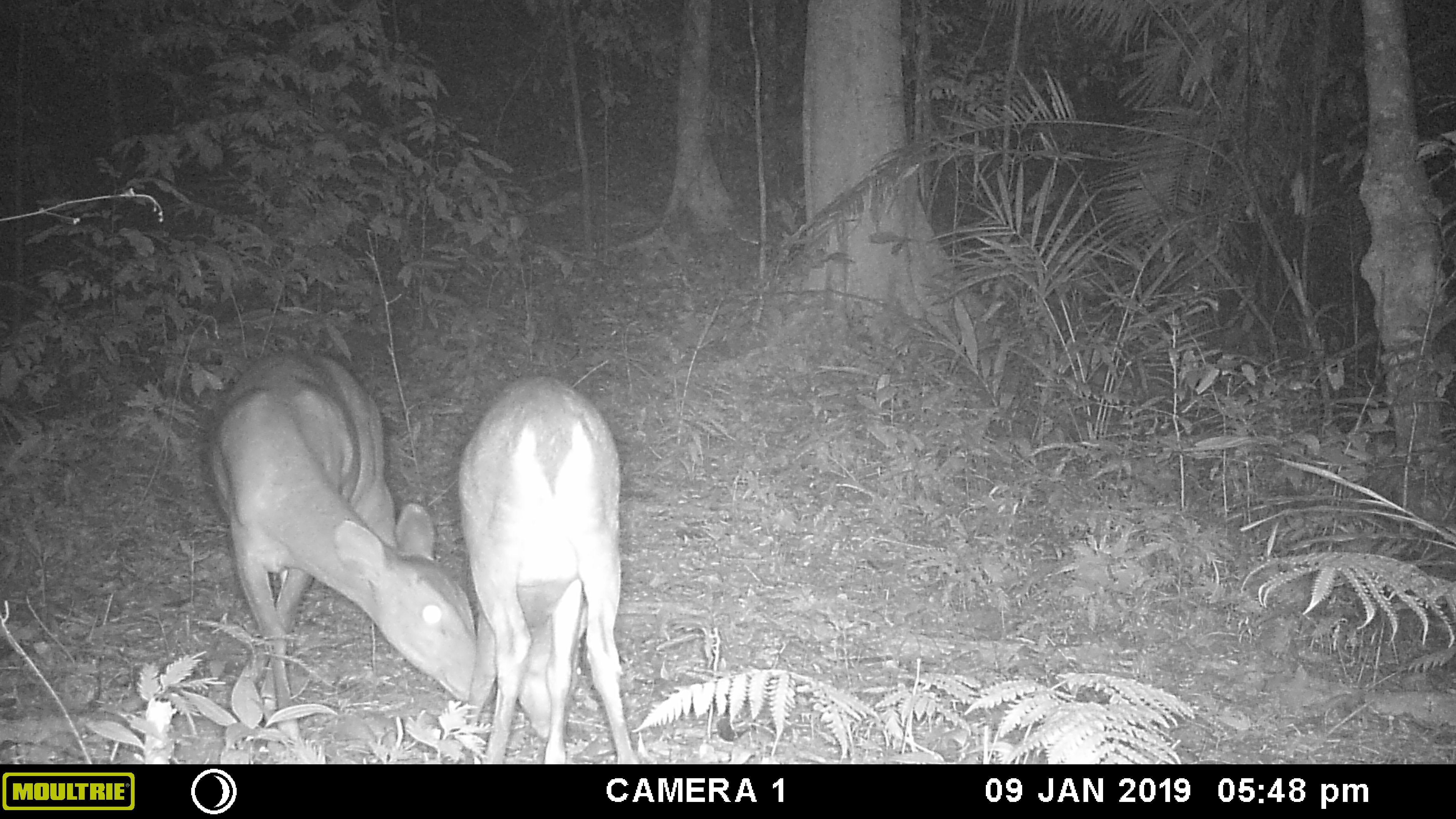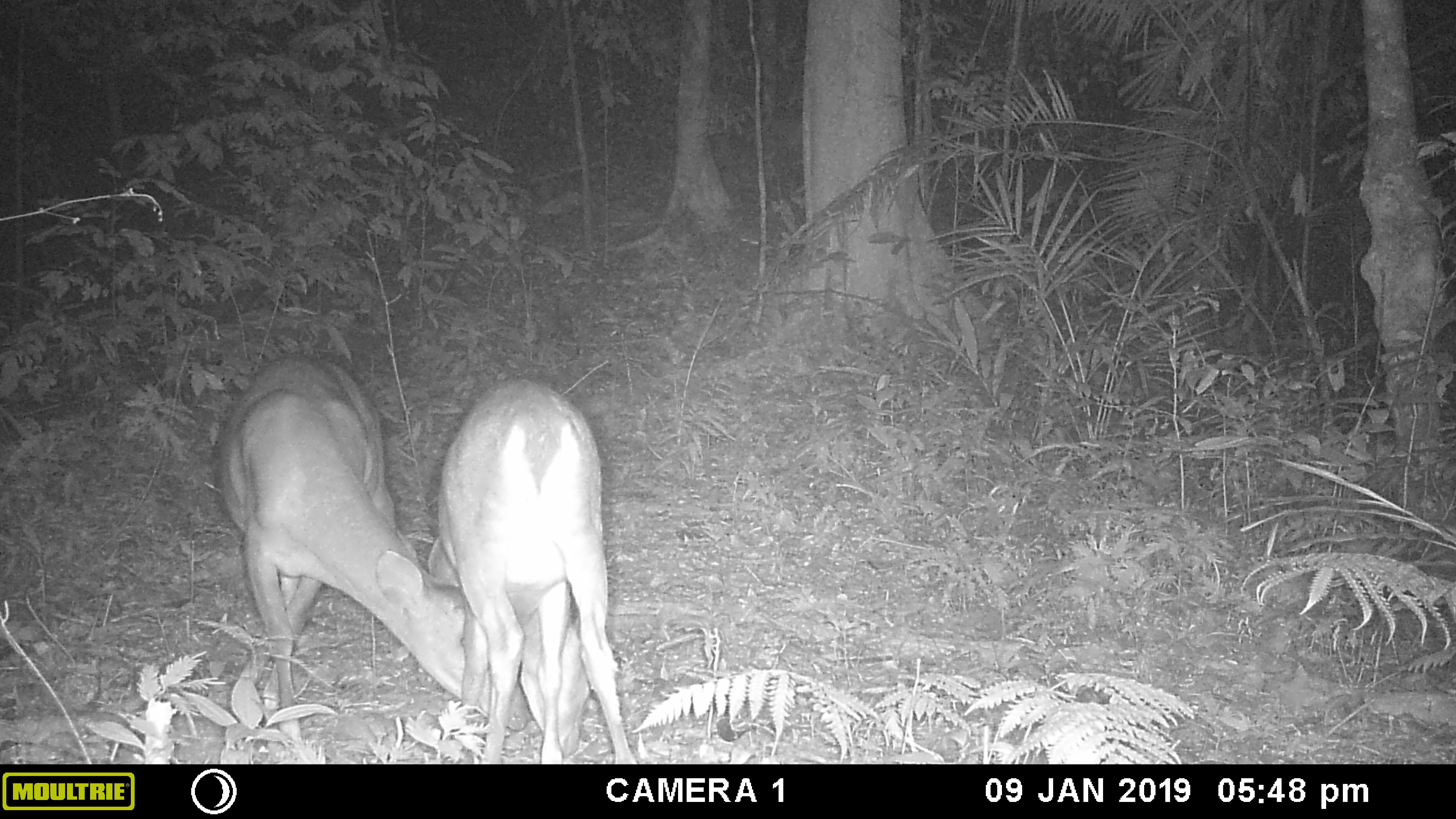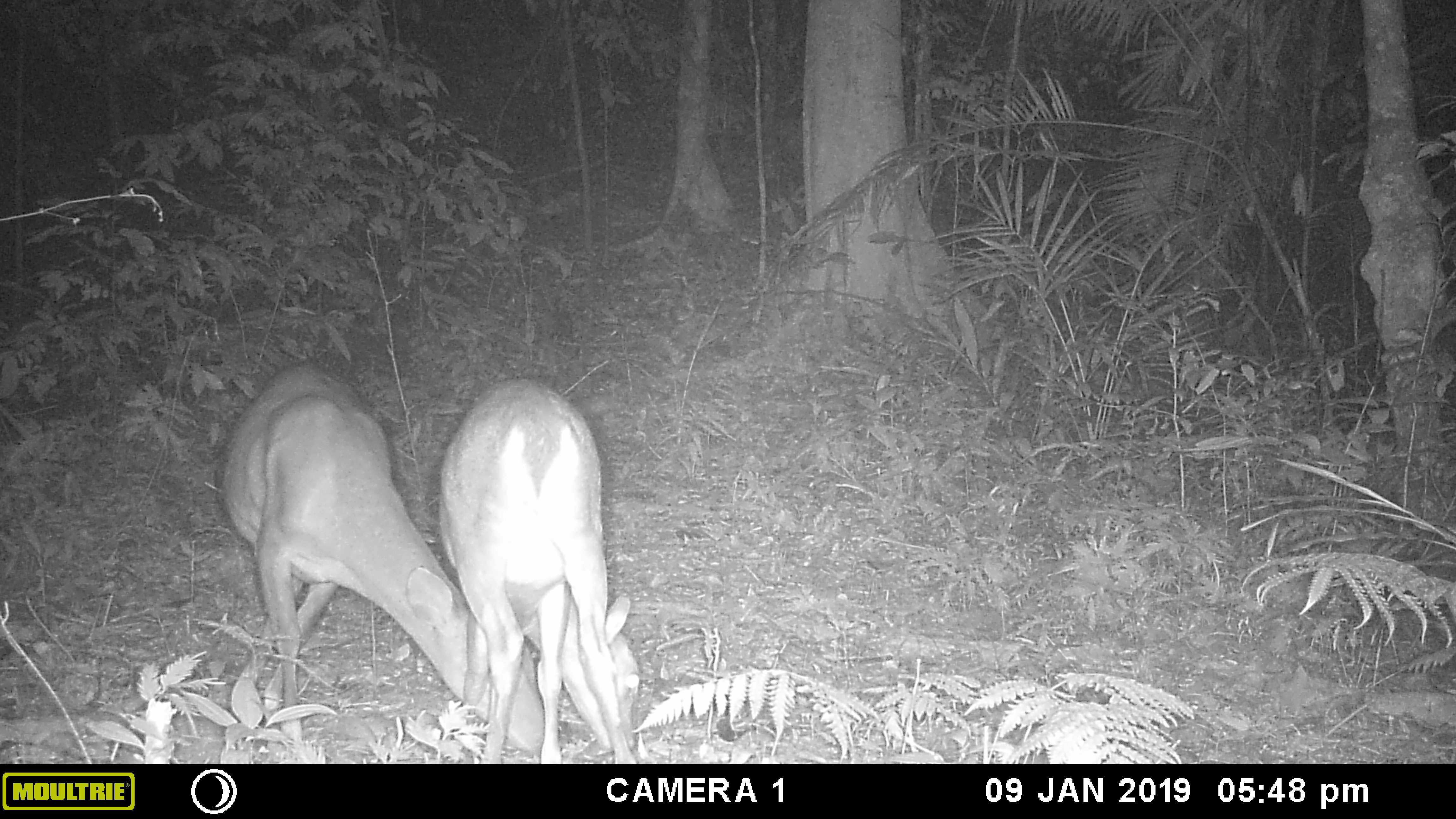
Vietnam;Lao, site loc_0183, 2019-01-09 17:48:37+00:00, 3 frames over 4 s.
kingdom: Animalia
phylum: Chordata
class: Mammalia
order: Artiodactyla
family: Cervidae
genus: Muntiacus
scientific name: Muntiacus vuquangensis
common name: large-antlered muntjac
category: large antlered muntjac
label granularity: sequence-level